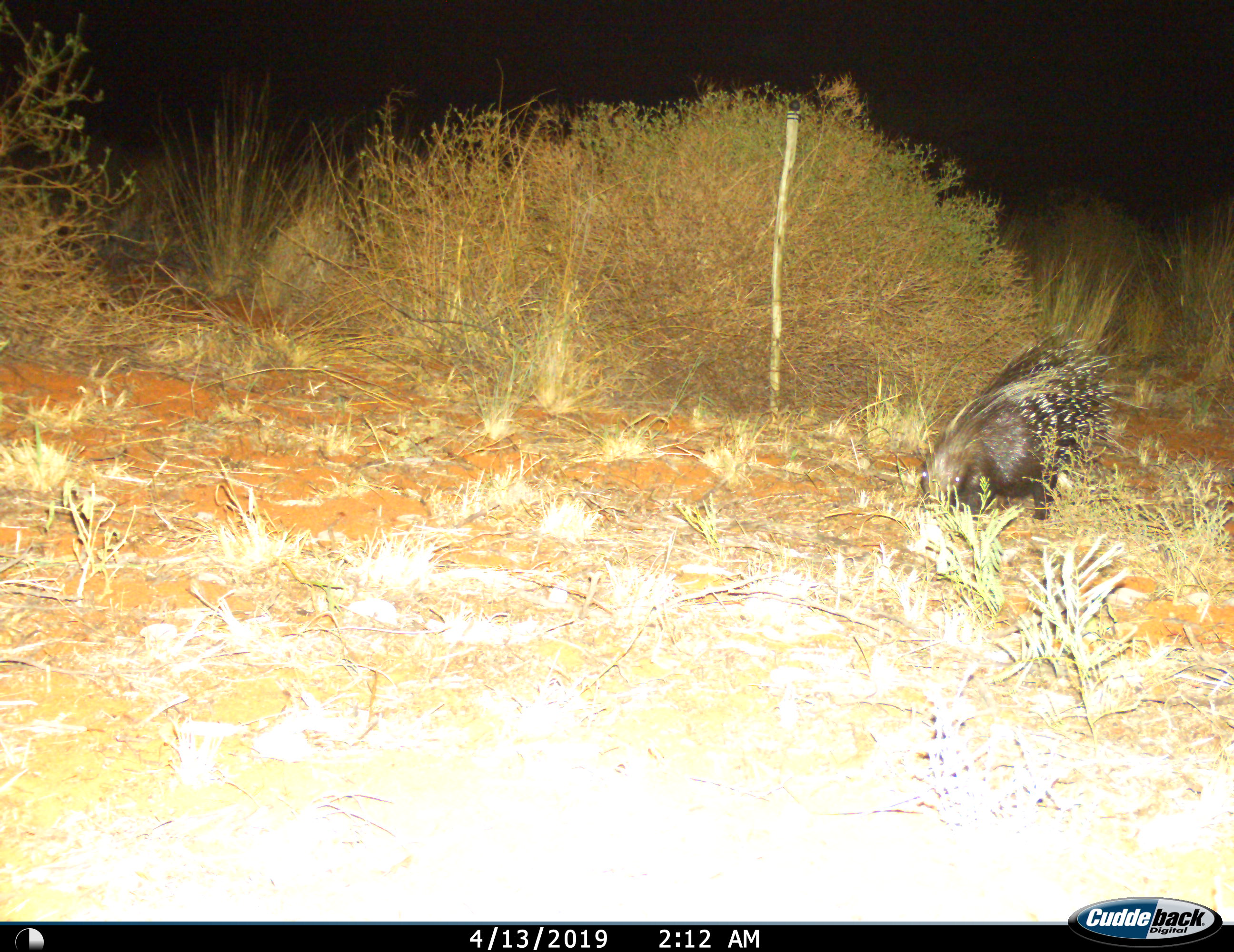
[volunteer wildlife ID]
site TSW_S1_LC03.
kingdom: Animalia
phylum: Chordata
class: Mammalia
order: Rodentia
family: Hystricidae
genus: Hystrix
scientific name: Hystrix cristata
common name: crested porcupine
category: porcupine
Porcupine (crested porcupine) (Hystrix cristata), count 1. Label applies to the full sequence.